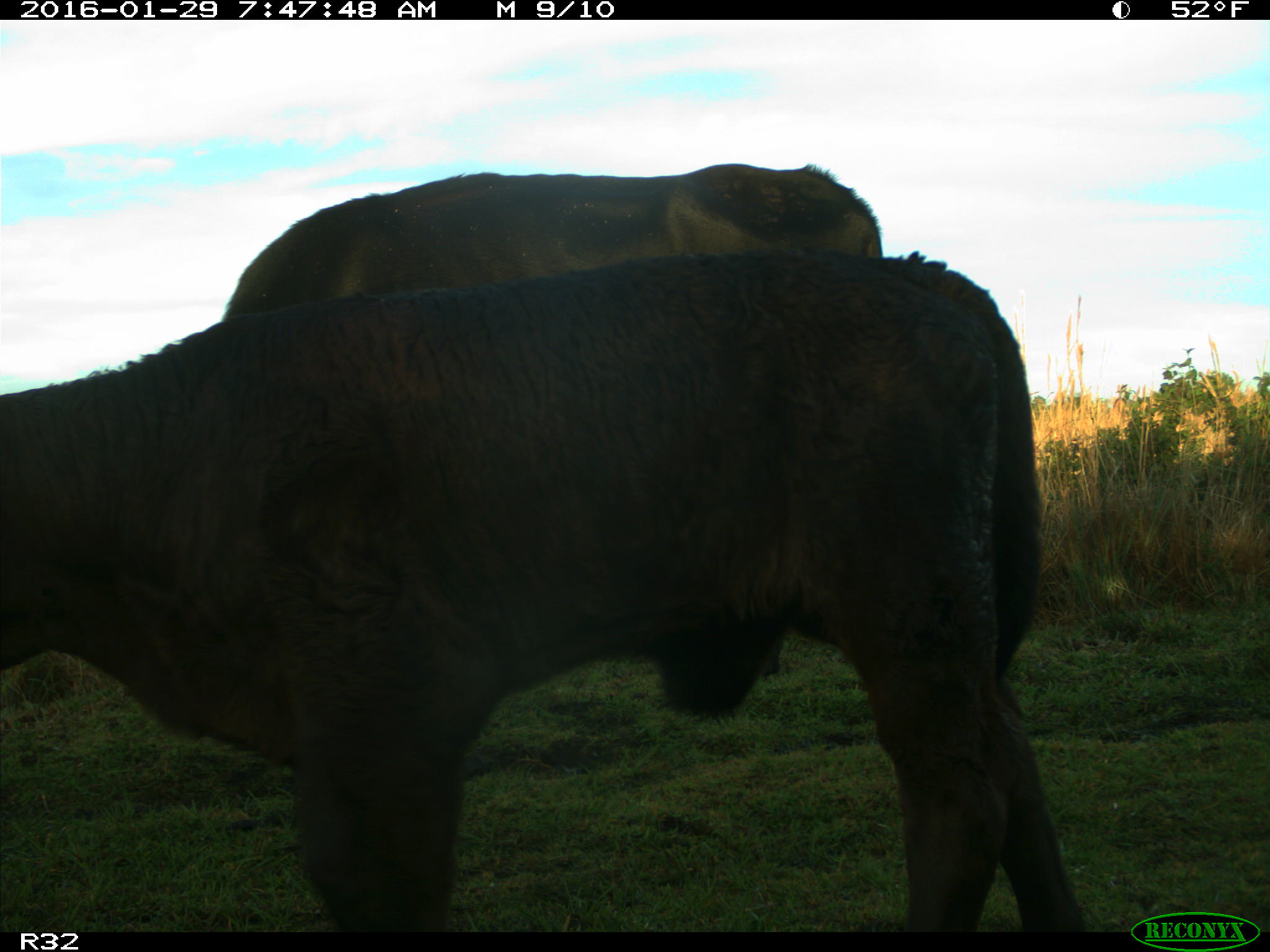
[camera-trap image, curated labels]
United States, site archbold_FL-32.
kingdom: Animalia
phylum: Chordata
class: Mammalia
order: Artiodactyla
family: Bovidae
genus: Bos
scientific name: Bos taurus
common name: domestic cow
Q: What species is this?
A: Bos taurus (domestic cow).